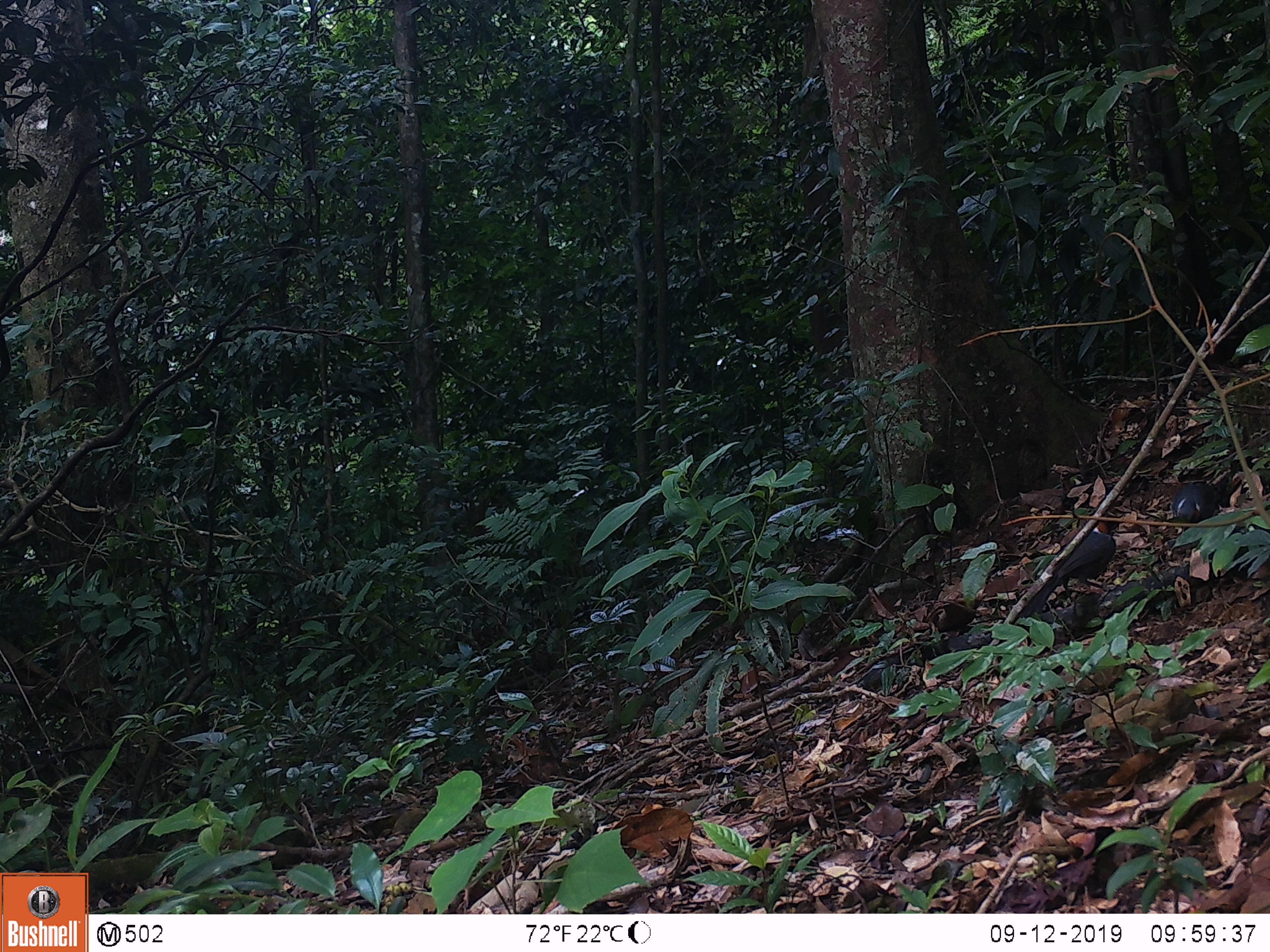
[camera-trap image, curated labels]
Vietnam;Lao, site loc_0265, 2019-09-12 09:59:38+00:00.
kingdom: Animalia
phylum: Chordata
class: Aves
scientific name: Aves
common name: bird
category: unidentified bird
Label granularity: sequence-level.